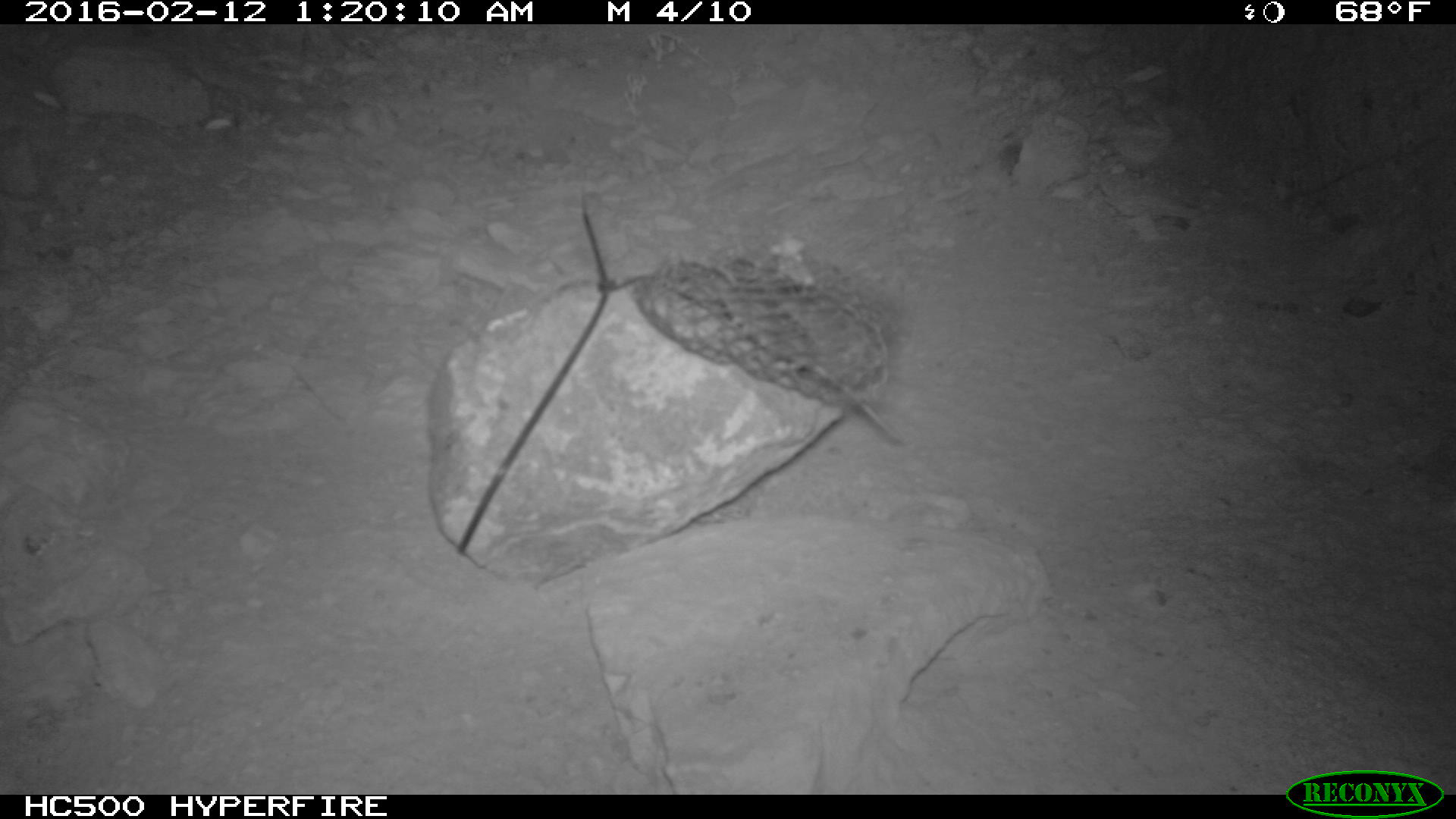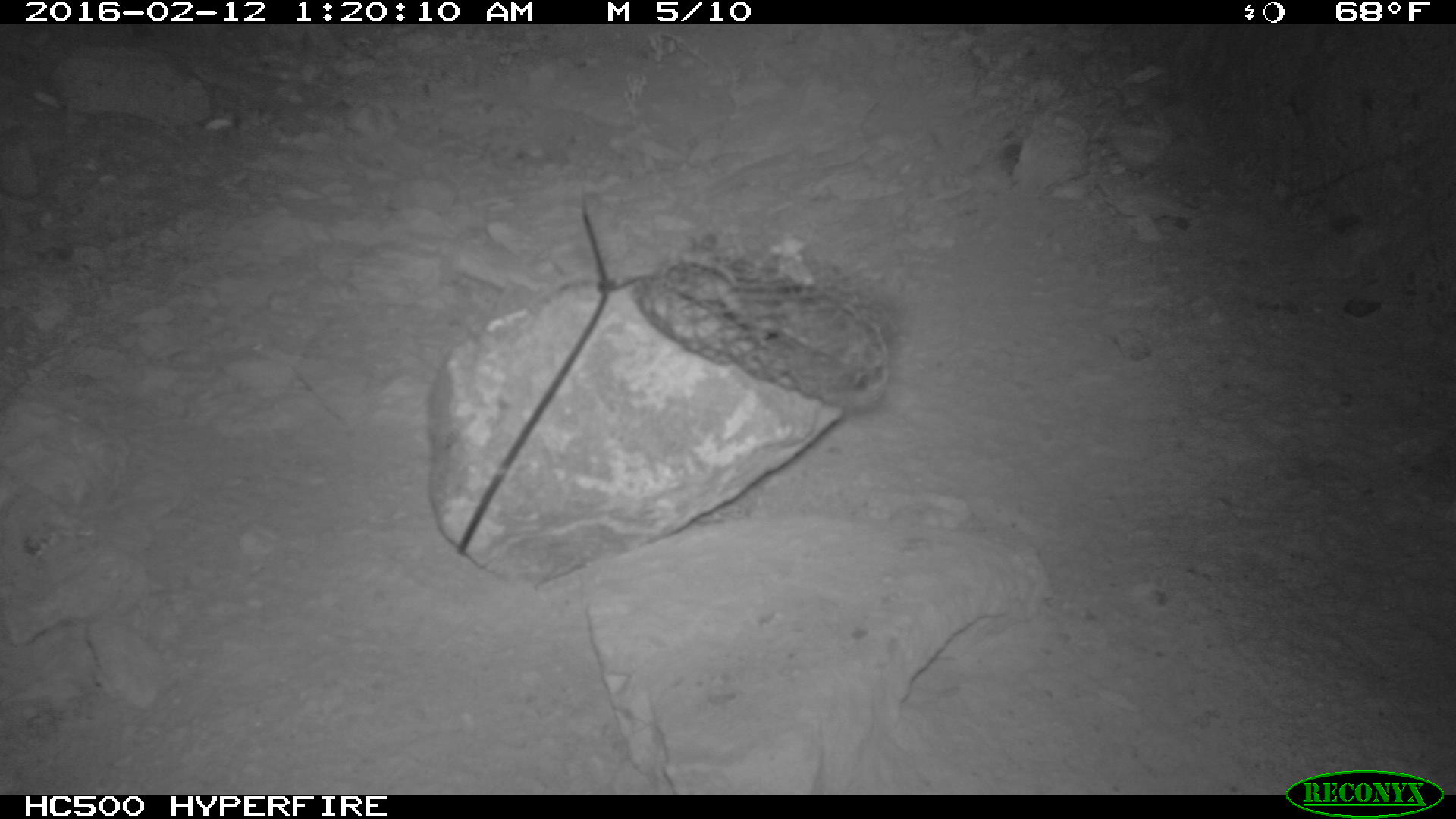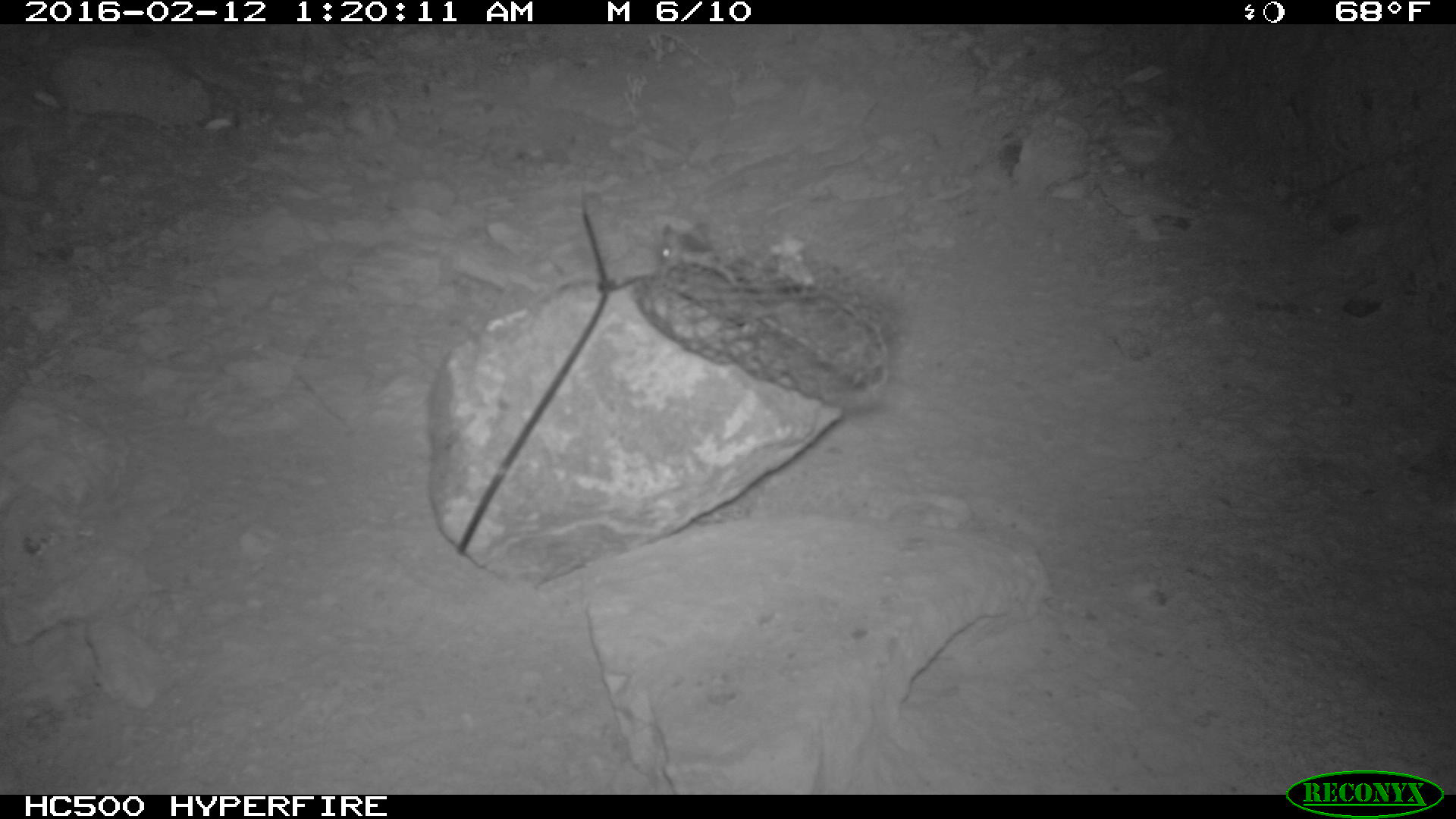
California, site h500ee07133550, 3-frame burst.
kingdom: Animalia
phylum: Chordata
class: Mammalia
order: Rodentia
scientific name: Rodentia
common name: rodent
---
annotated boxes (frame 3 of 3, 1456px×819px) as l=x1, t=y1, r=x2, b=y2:
rodent: l=660, t=222, r=722, b=267